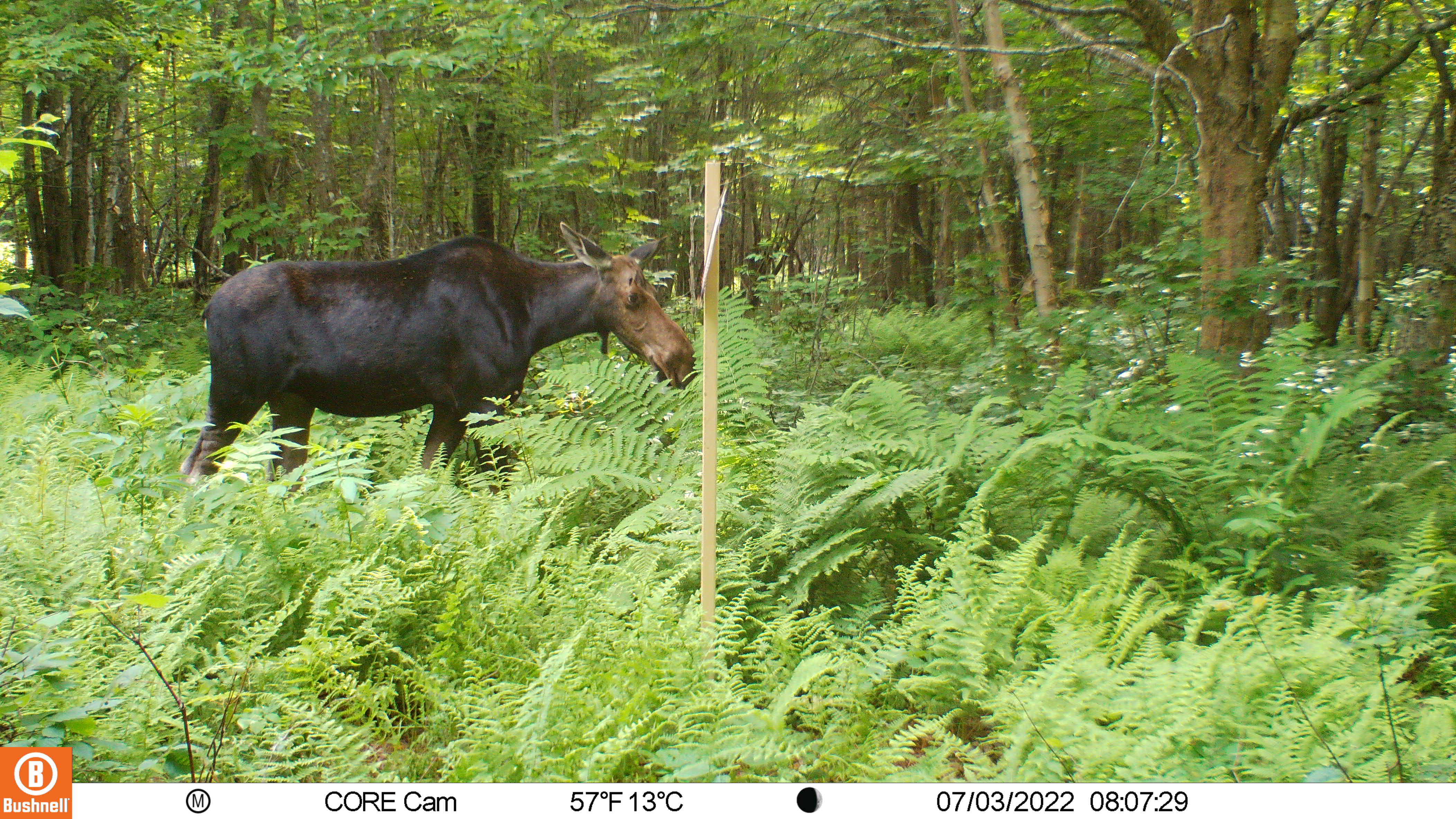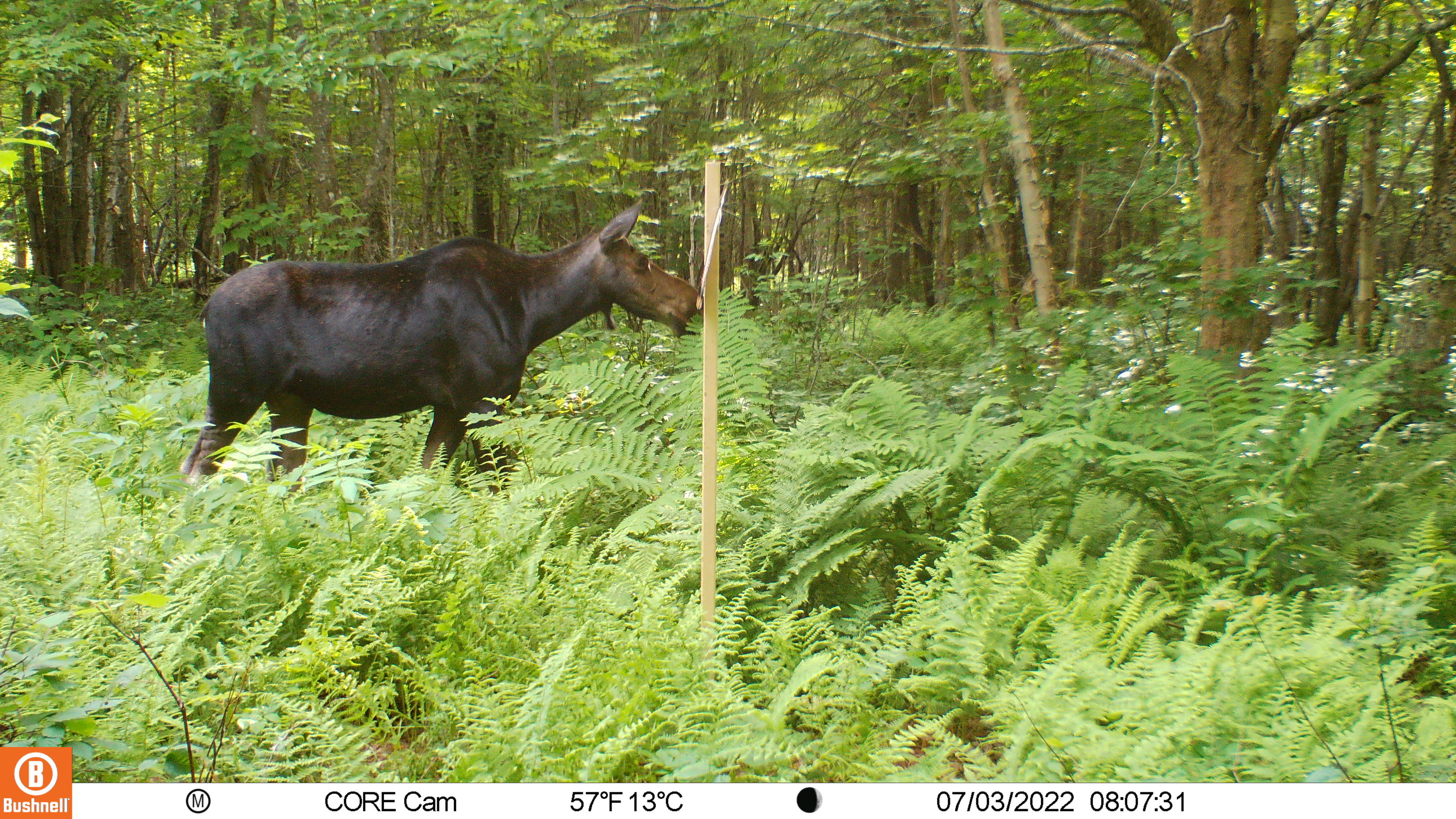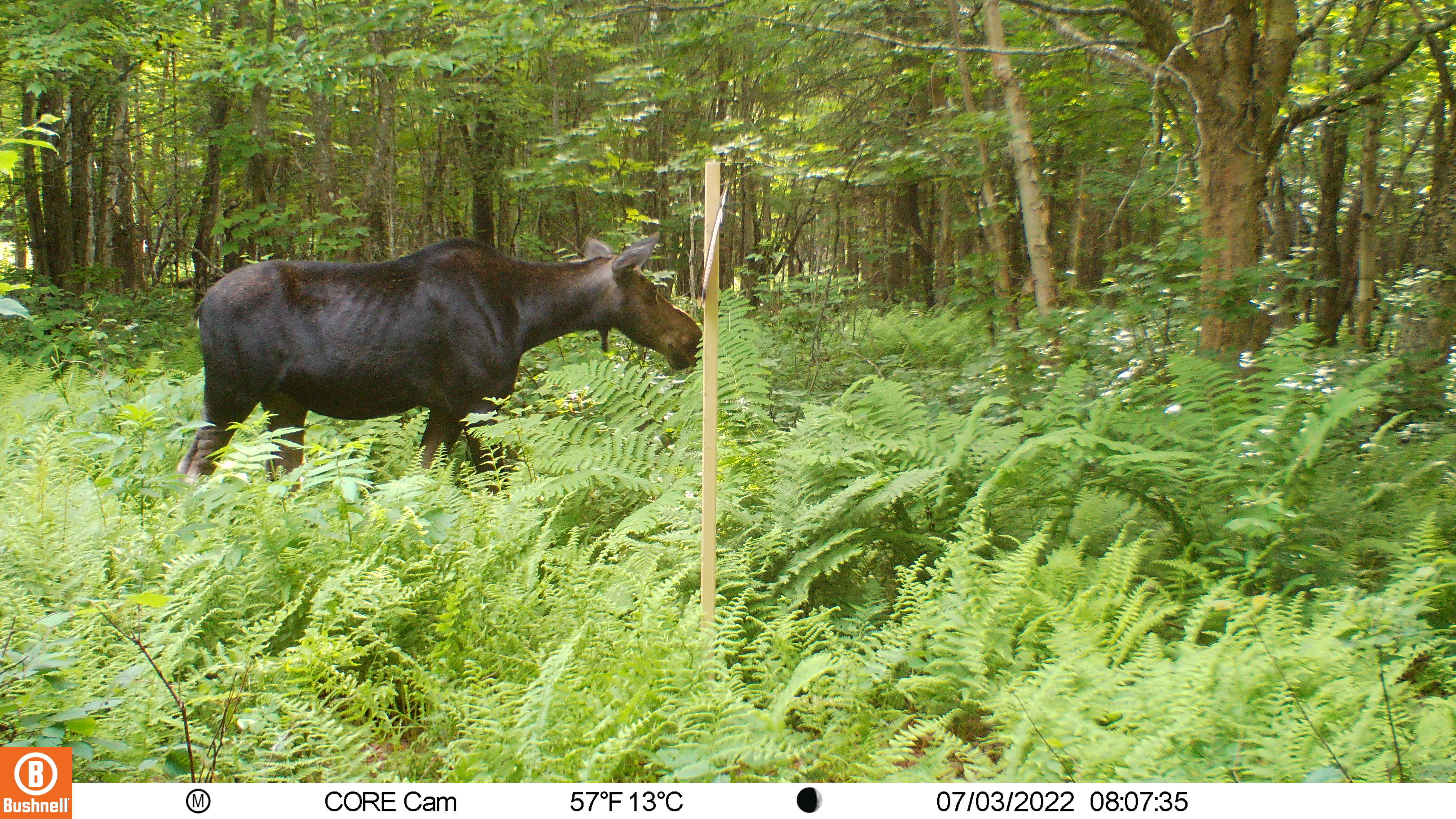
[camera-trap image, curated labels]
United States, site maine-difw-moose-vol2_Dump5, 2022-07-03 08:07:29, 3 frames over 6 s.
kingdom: Animalia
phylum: Chordata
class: Mammalia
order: Artiodactyla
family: Cervidae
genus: Alces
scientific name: Alces alces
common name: moose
Moose (Alces alces).